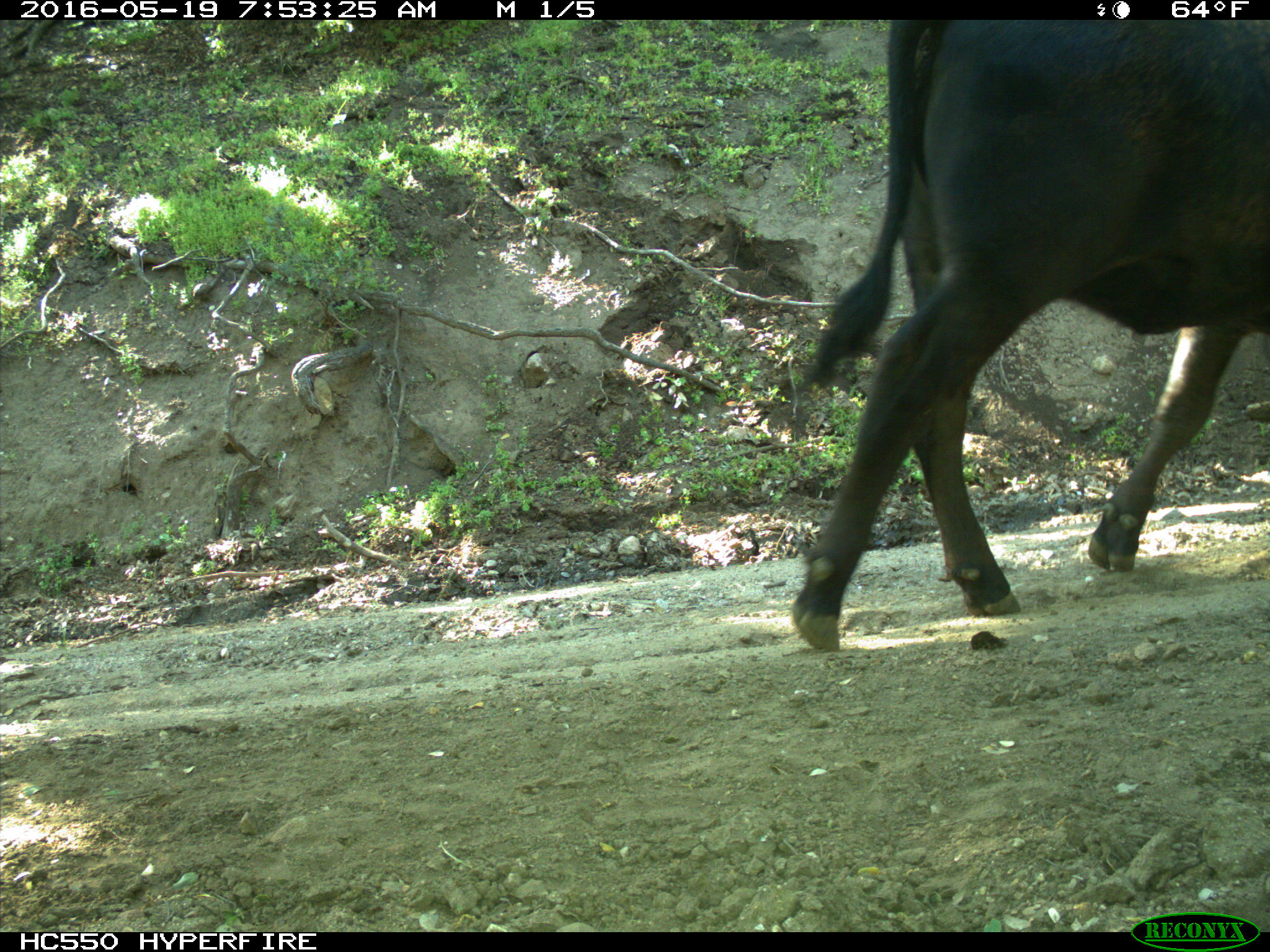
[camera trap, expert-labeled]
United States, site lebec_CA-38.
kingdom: Animalia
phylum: Chordata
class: Mammalia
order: Artiodactyla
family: Bovidae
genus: Bos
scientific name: Bos taurus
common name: domestic cow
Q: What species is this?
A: Bos taurus (domestic cow).